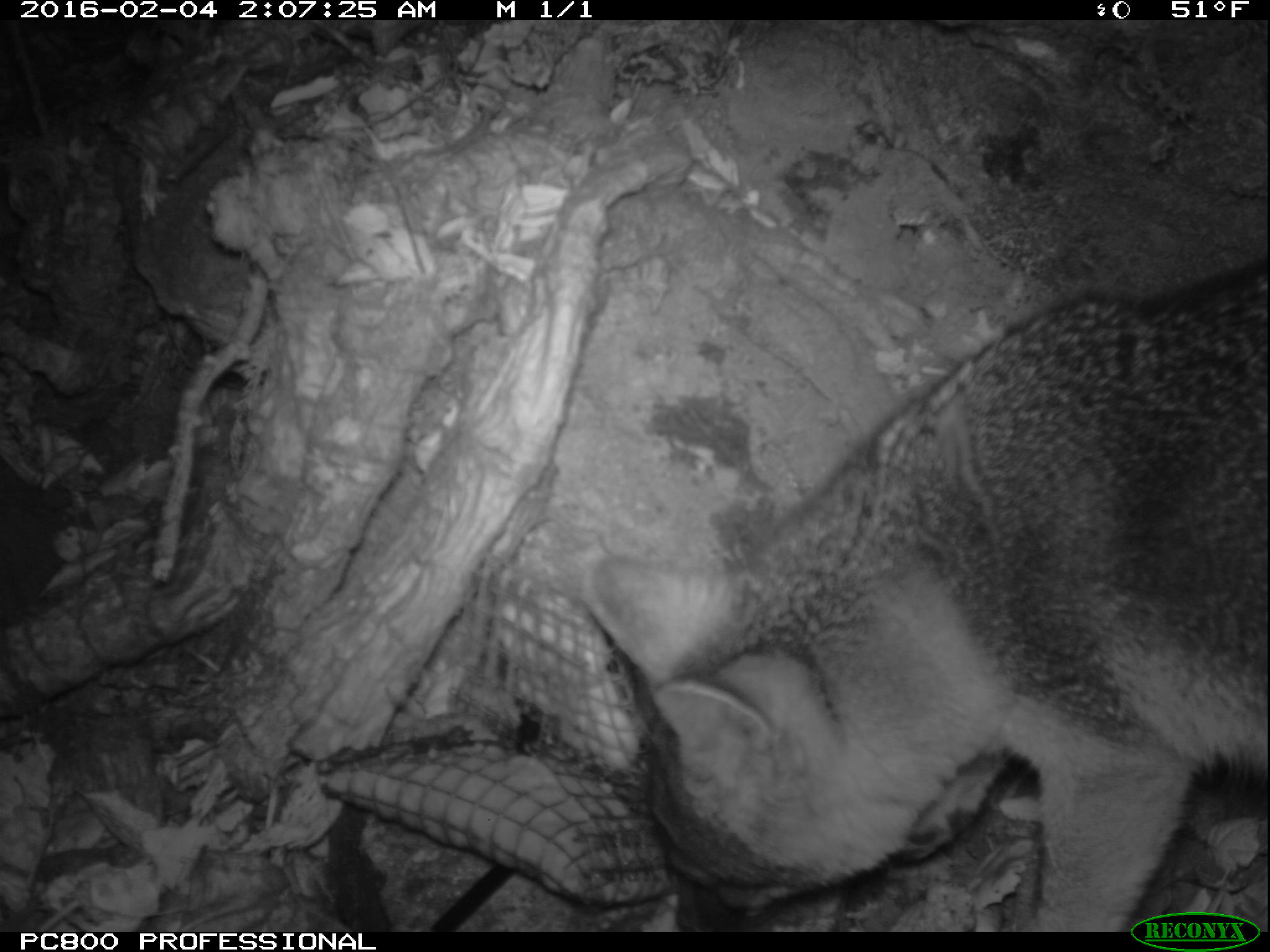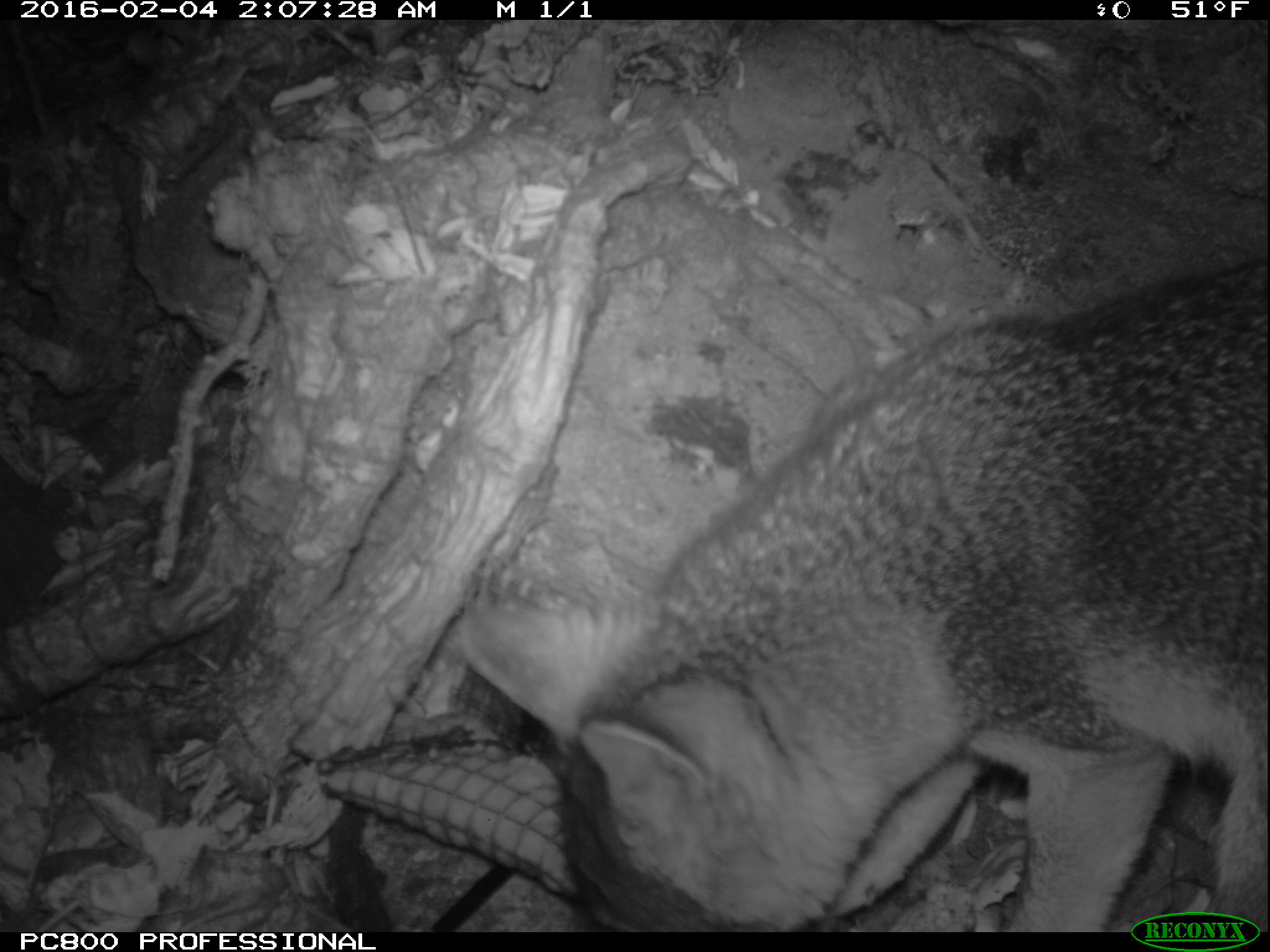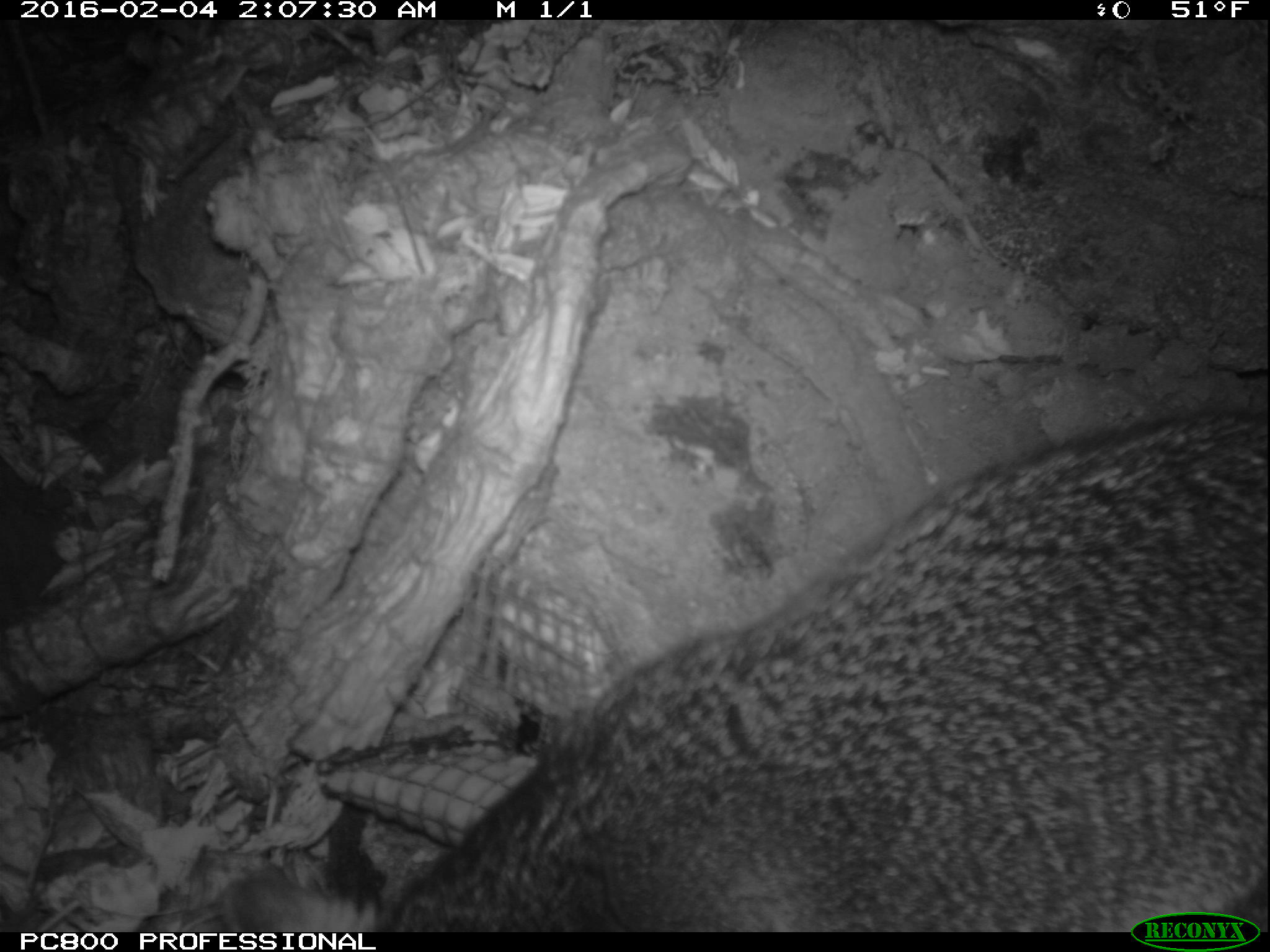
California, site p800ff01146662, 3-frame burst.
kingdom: Animalia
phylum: Chordata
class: Mammalia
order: Carnivora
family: Canidae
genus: Urocyon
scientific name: Urocyon littoralis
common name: island fox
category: fox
Fox (island fox) (Urocyon littoralis).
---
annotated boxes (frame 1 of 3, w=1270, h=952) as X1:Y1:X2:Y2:
fox: 574:263:1269:930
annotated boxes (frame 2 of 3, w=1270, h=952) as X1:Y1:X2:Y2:
fox: 459:263:1268:932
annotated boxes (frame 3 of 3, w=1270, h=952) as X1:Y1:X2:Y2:
fox: 213:405:1269:932